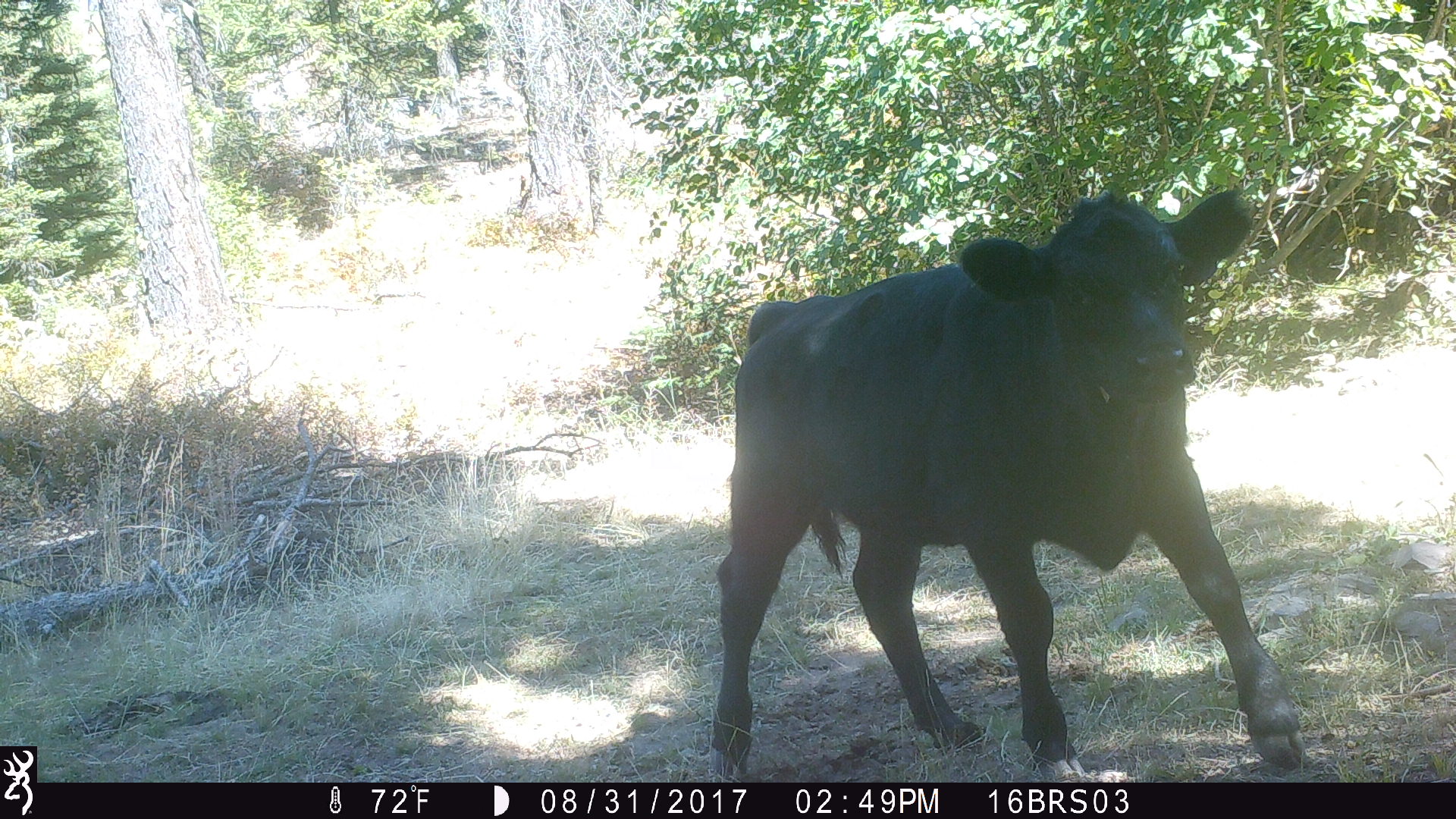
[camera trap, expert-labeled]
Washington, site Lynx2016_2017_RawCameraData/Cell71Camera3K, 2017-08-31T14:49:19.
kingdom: Animalia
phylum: Chordata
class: Mammalia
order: Artiodactyla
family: Bovidae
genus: Bos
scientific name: Bos taurus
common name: domestic cattle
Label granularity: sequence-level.